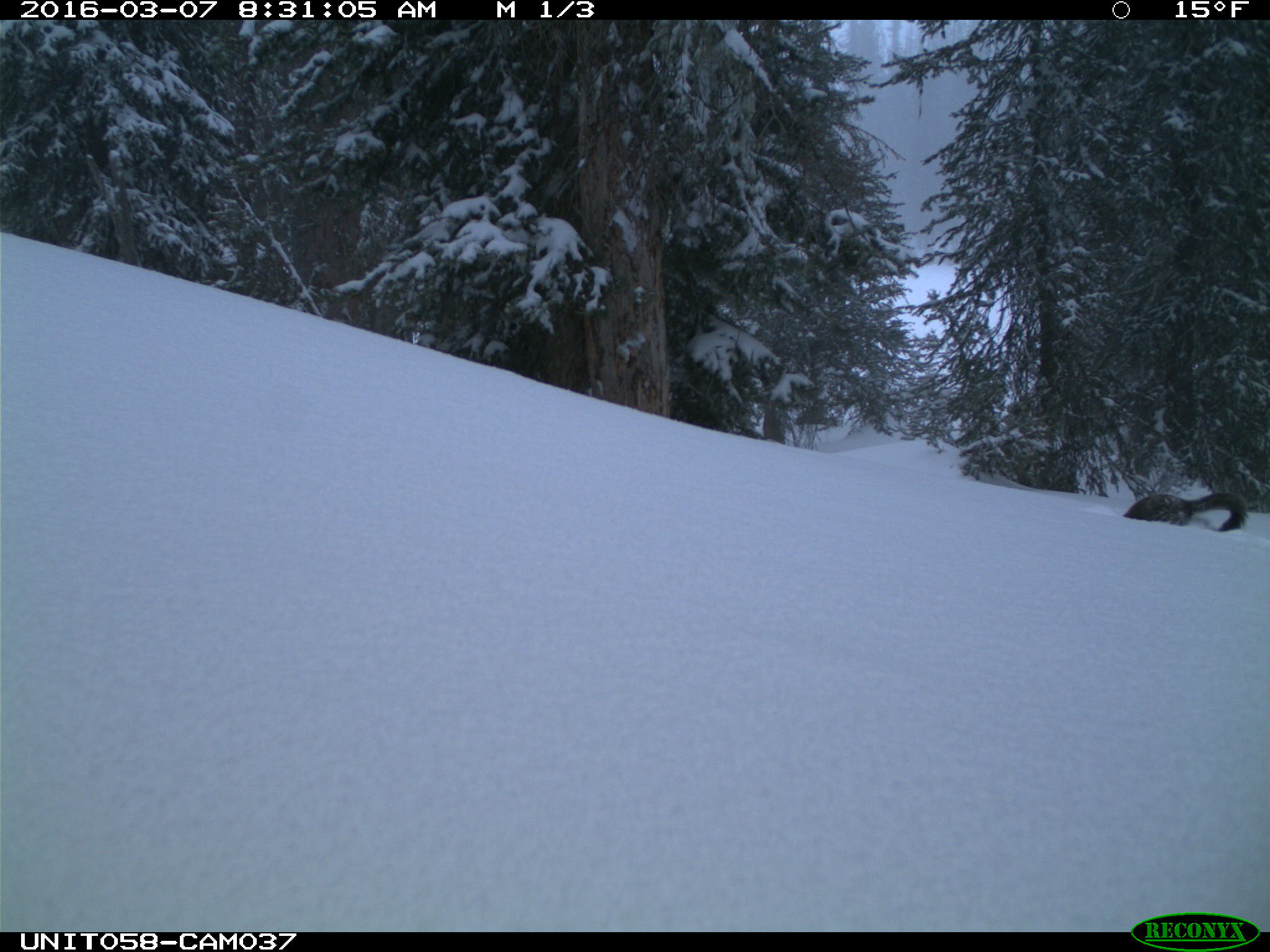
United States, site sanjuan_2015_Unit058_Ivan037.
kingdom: Animalia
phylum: Chordata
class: Mammalia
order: Rodentia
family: Sciuridae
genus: Tamiasciurus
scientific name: Tamiasciurus hudsonicus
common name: american red squirrel